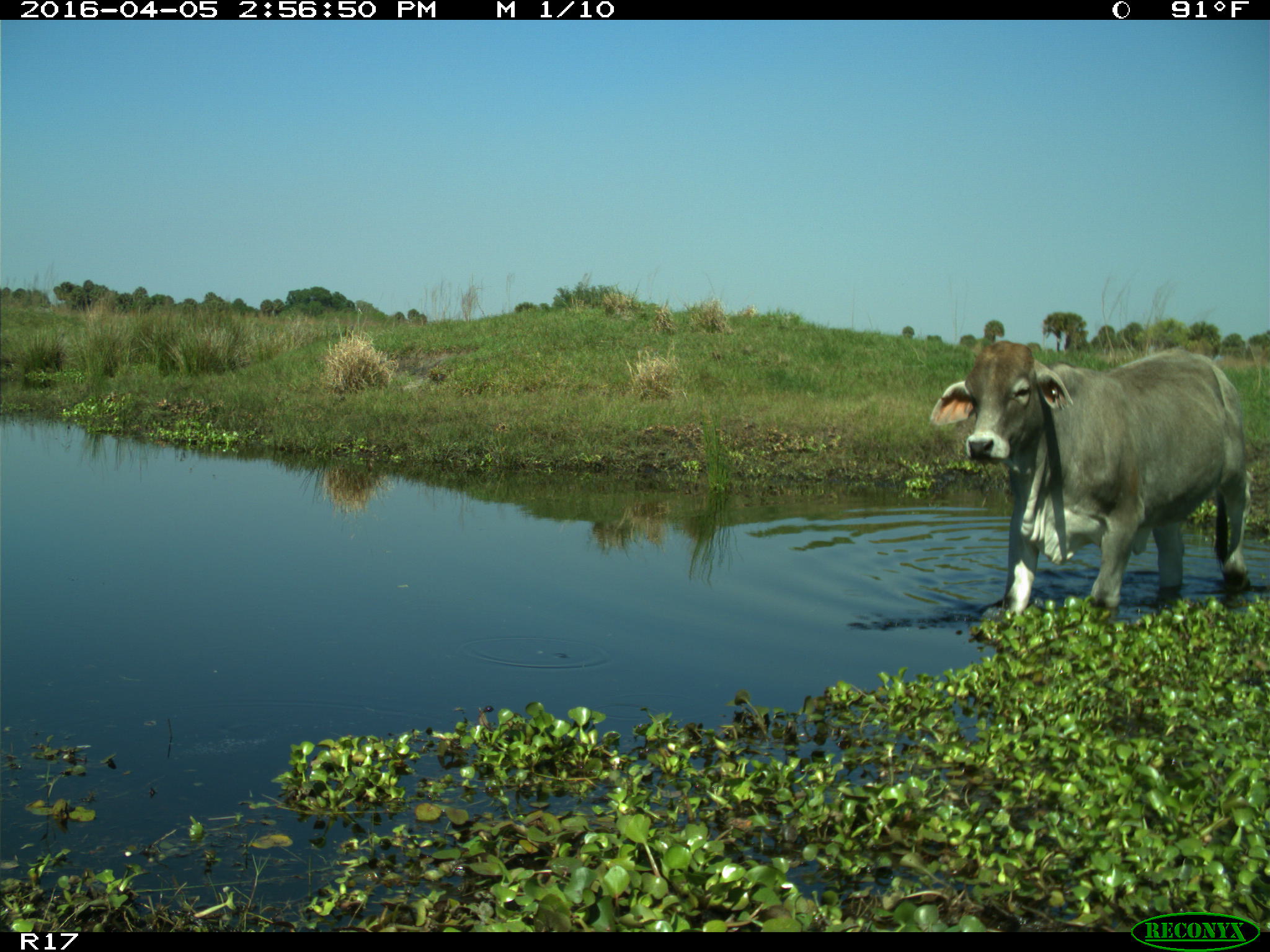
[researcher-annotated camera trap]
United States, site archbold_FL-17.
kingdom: Animalia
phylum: Chordata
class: Mammalia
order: Artiodactyla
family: Bovidae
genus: Bos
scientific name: Bos taurus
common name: domestic cow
Bos taurus (domestic cow).